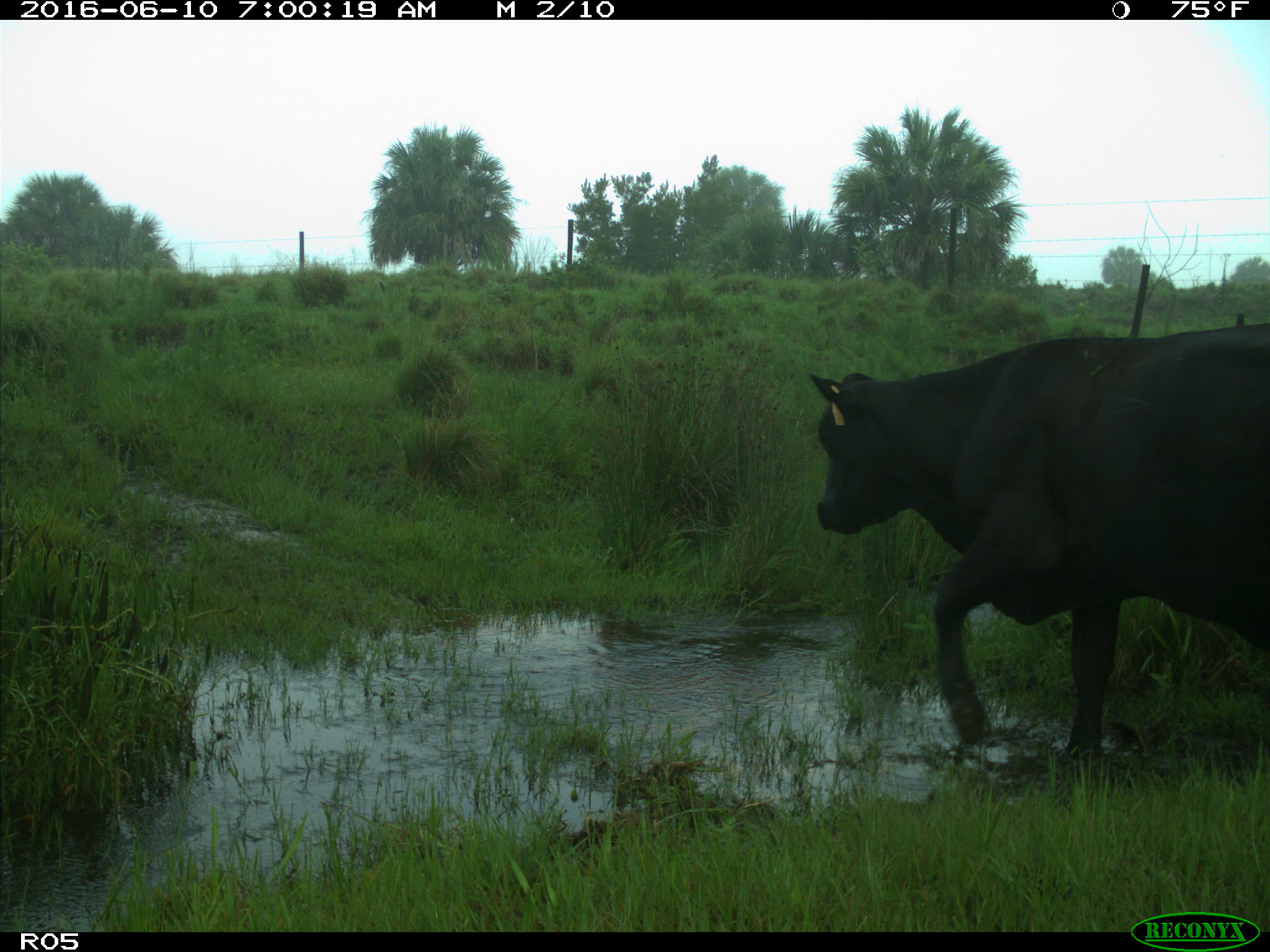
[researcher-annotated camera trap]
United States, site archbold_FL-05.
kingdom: Animalia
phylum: Chordata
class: Mammalia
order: Artiodactyla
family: Bovidae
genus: Bos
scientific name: Bos taurus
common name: domestic cow